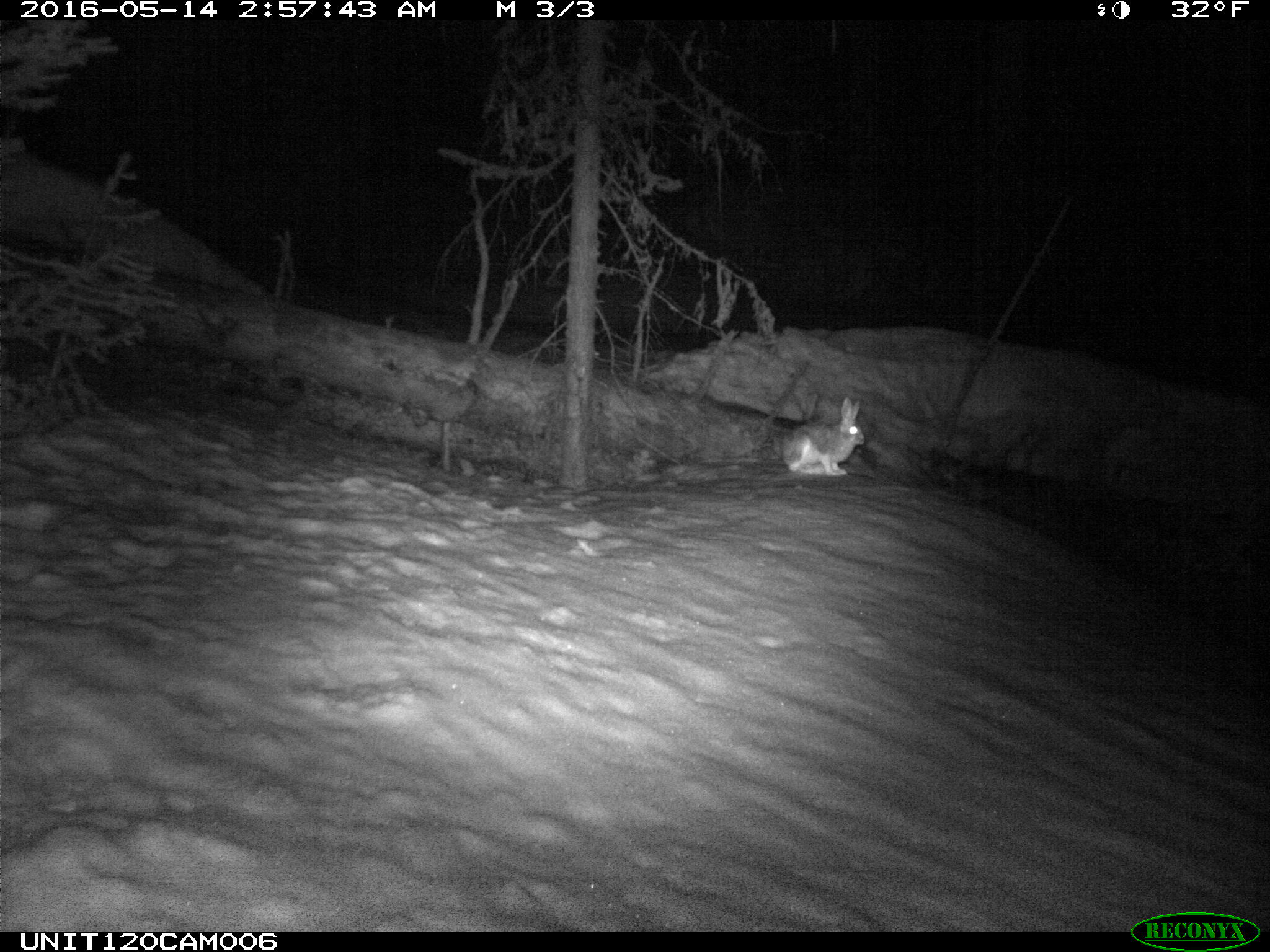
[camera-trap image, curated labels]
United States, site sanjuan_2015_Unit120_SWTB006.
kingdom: Animalia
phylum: Chordata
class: Mammalia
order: Lagomorpha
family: Leporidae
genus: Lepus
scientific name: Lepus americanus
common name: snowshoe hare